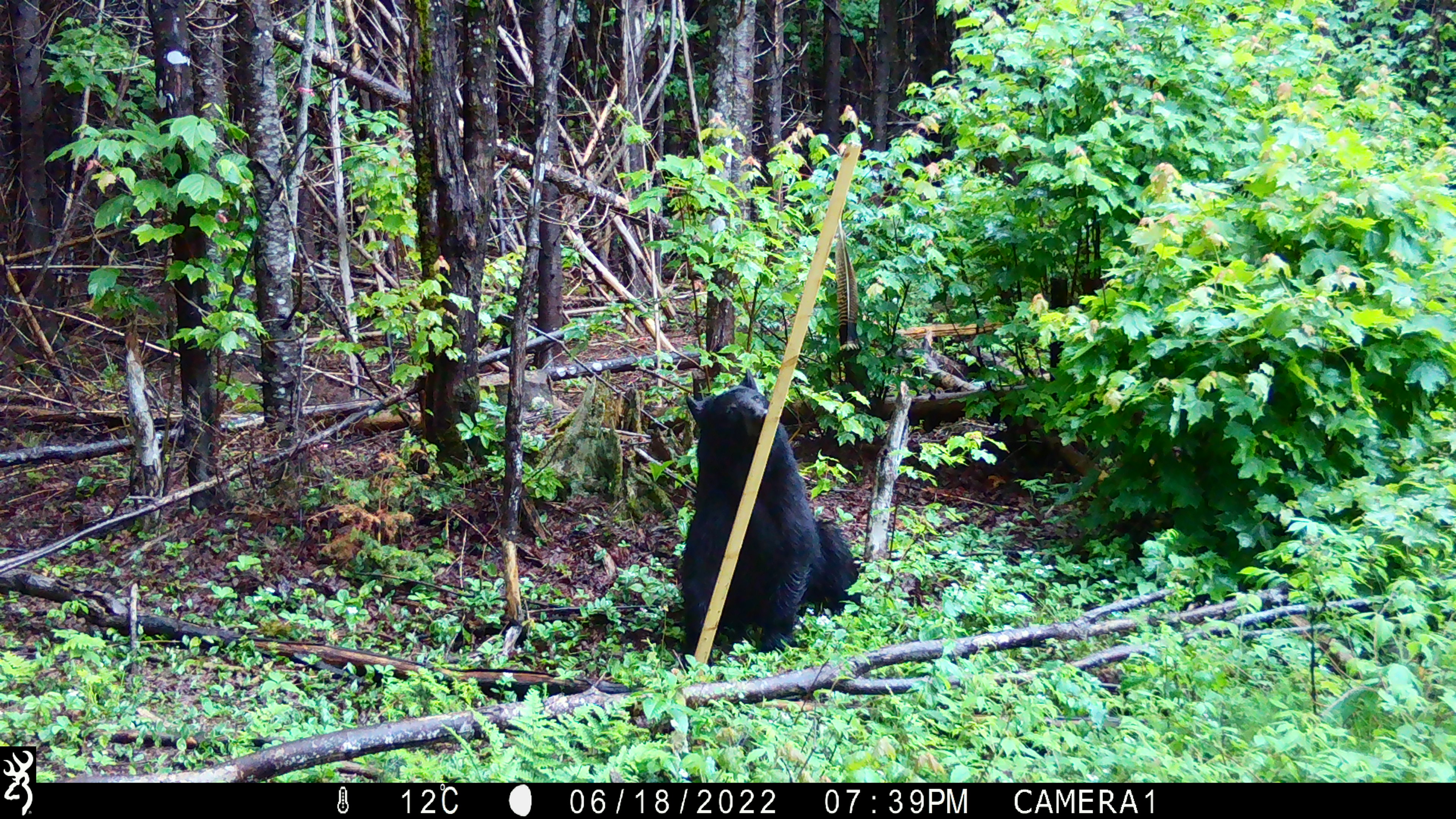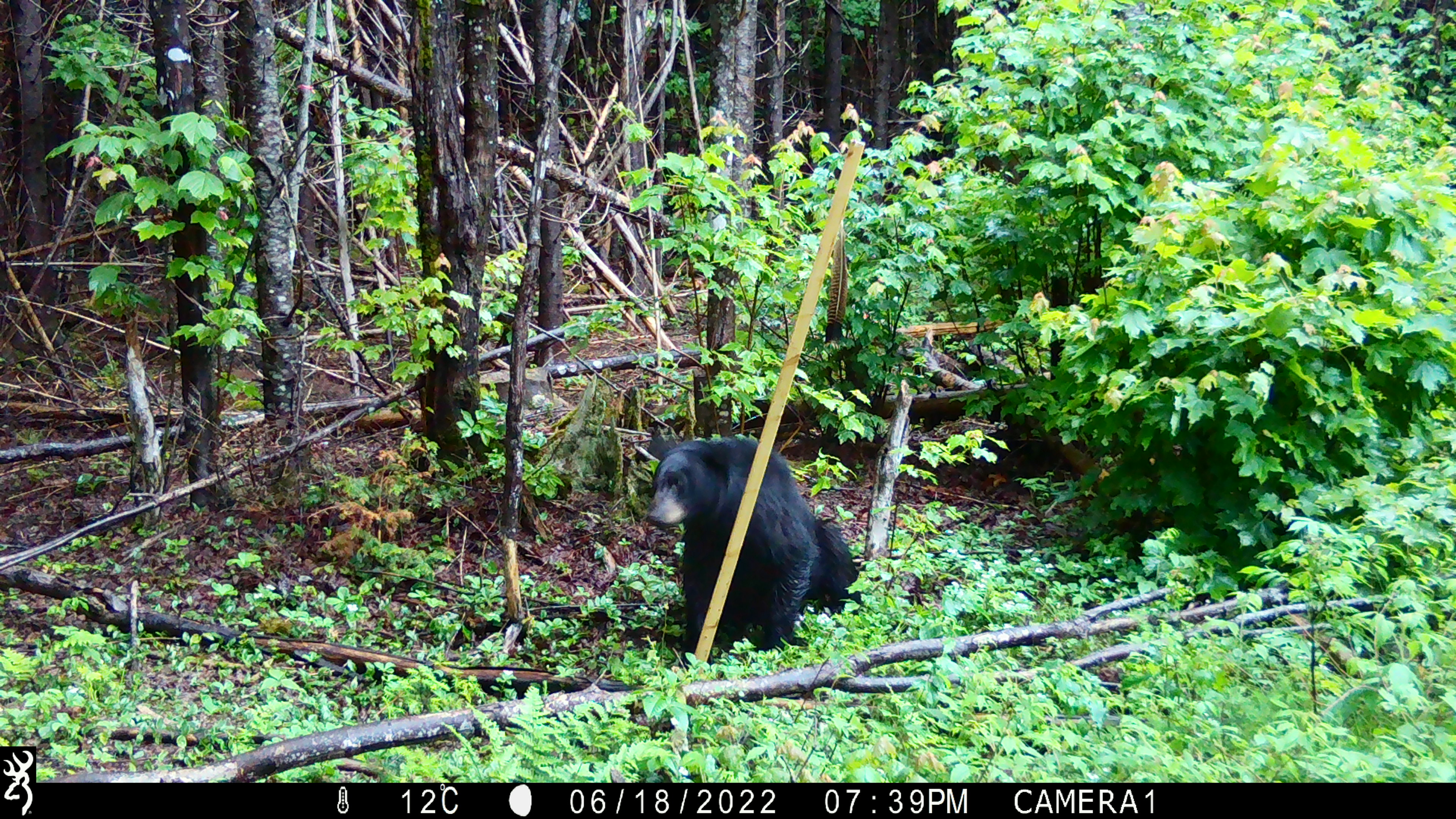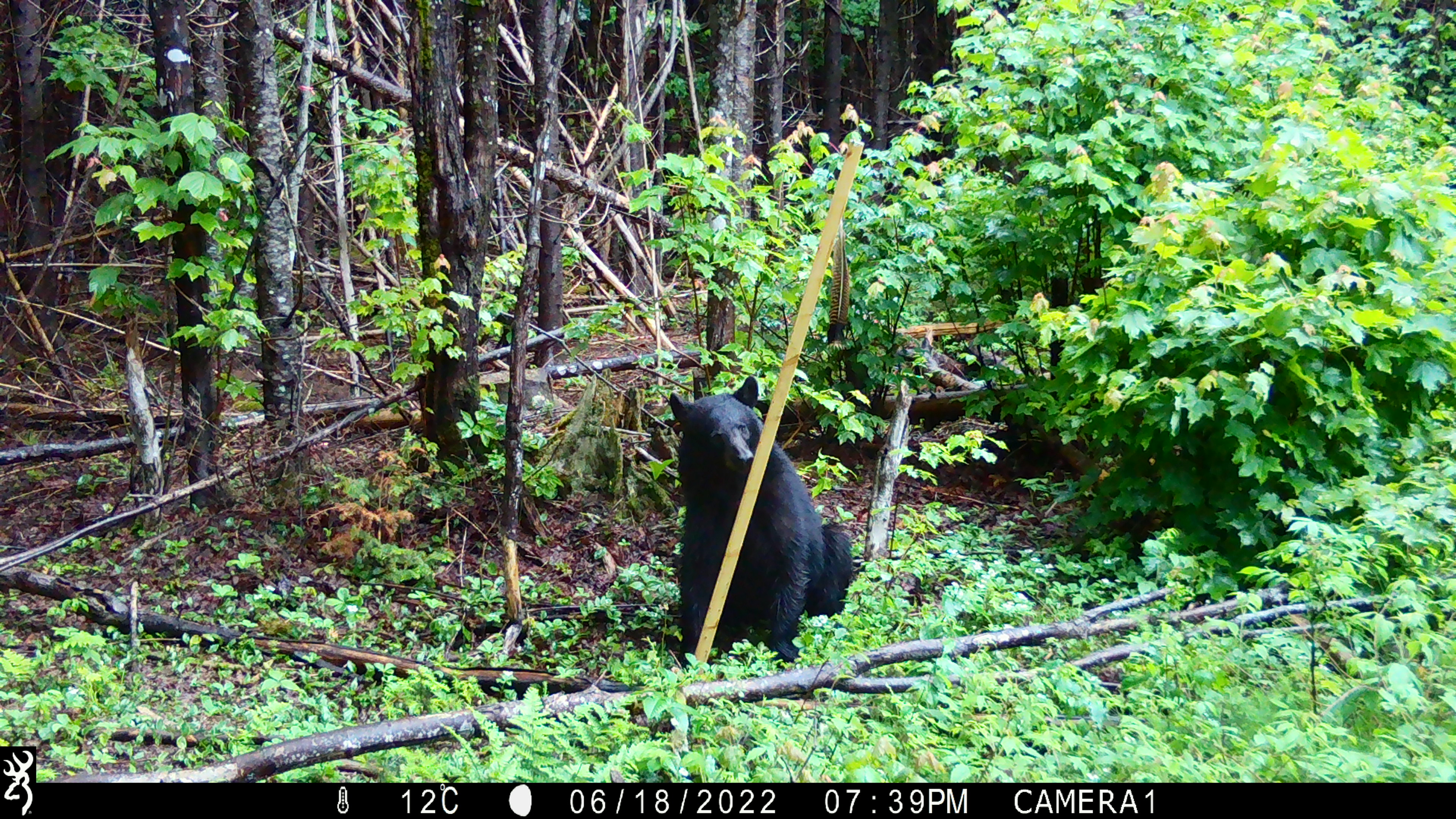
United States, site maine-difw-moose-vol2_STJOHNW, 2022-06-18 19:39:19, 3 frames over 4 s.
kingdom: Animalia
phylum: Chordata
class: Mammalia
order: Carnivora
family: Ursidae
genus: Ursus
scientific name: Ursus americanus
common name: black bear